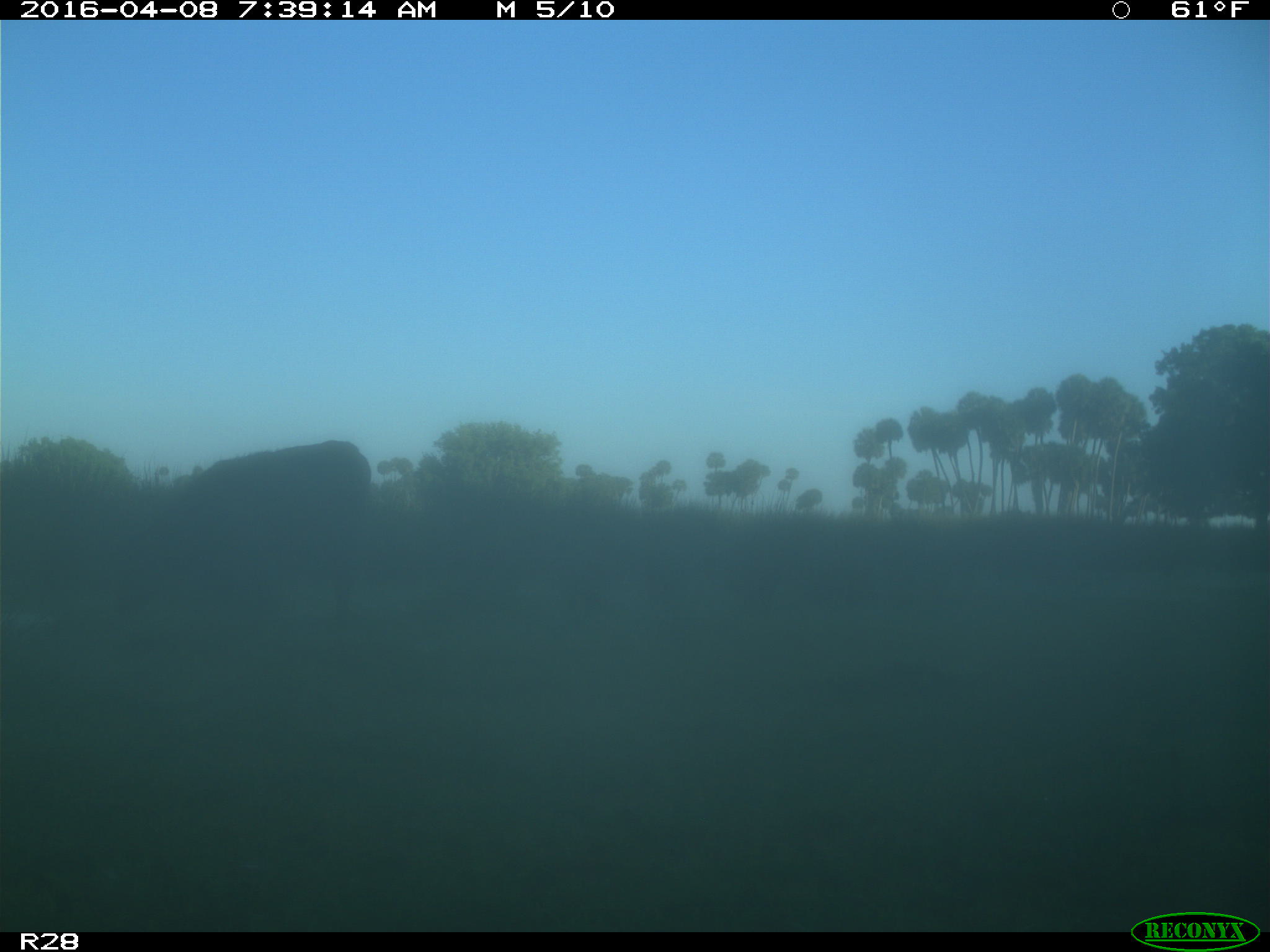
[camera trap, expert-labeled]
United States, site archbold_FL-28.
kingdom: Animalia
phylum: Chordata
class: Mammalia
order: Artiodactyla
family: Bovidae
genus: Bos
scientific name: Bos taurus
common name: domestic cow